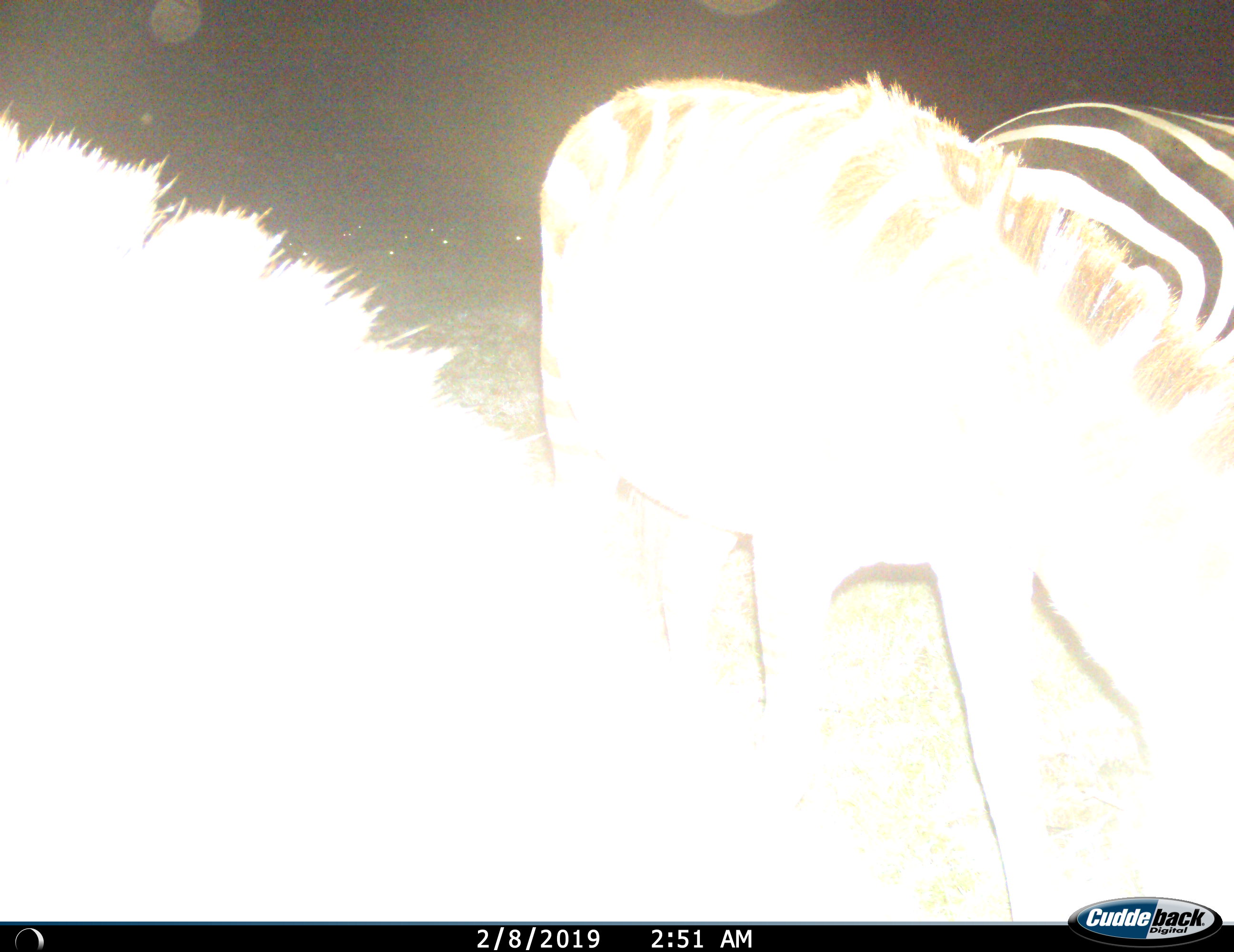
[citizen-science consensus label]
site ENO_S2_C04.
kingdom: Animalia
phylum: Chordata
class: Mammalia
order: Perissodactyla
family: Equidae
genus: Equus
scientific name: Equus quagga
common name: plains zebra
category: zebraplains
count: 3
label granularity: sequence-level